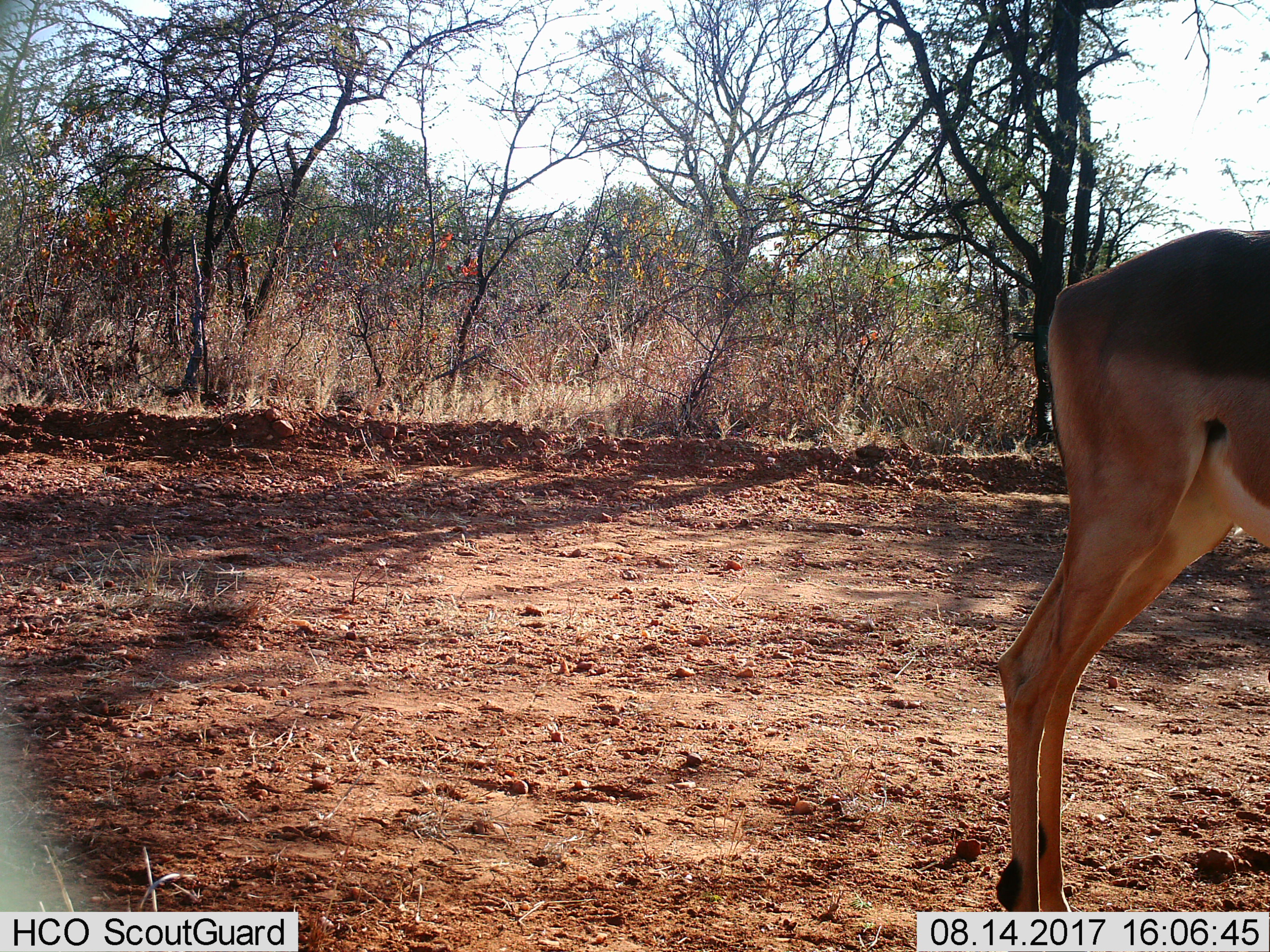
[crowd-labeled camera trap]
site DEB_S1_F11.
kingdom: Animalia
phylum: Chordata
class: Mammalia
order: Artiodactyla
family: Bovidae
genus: Aepyceros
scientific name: Aepyceros melampus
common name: impala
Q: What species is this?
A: Impala (Aepyceros melampus).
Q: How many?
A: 1.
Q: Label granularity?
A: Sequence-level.